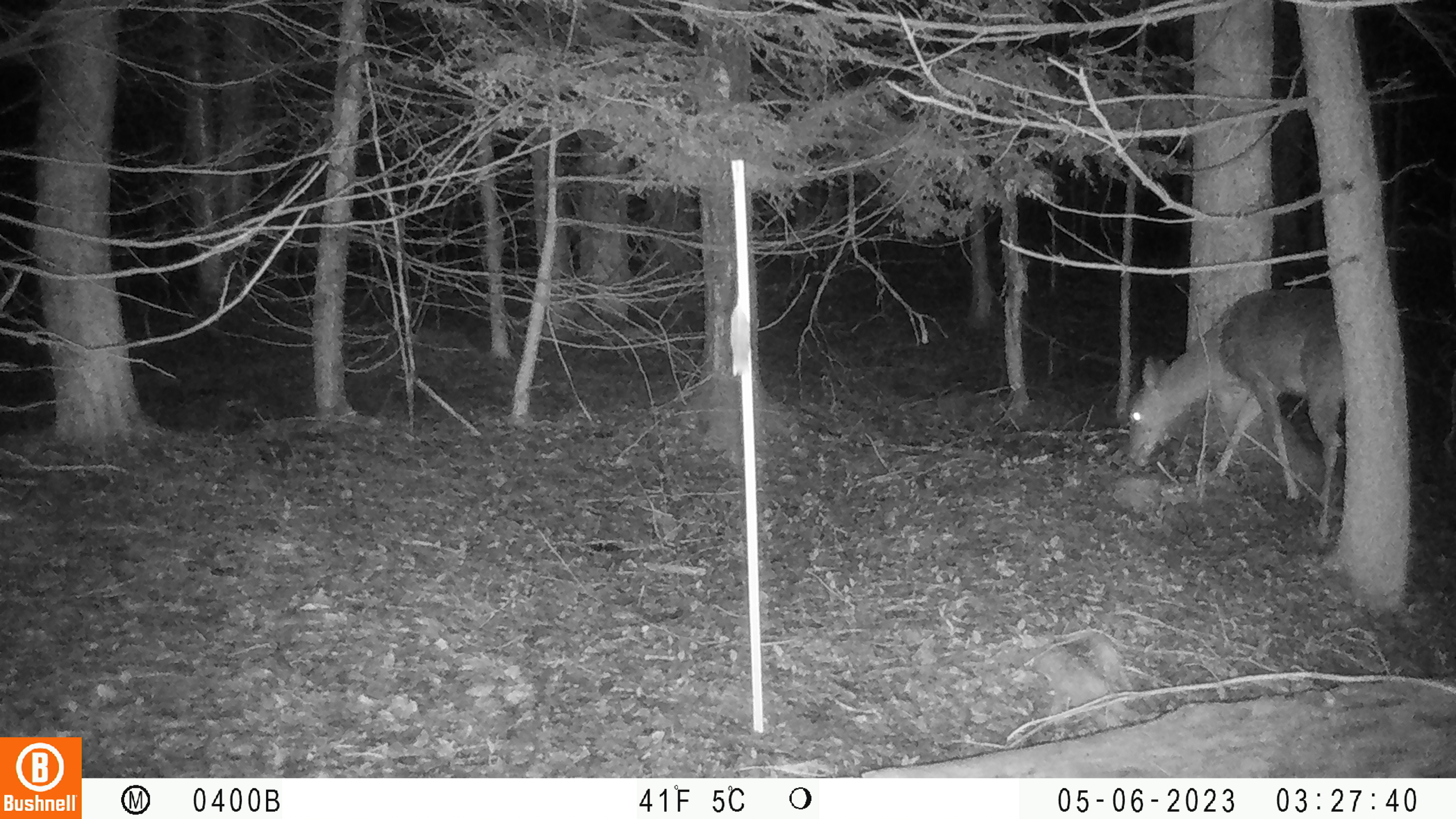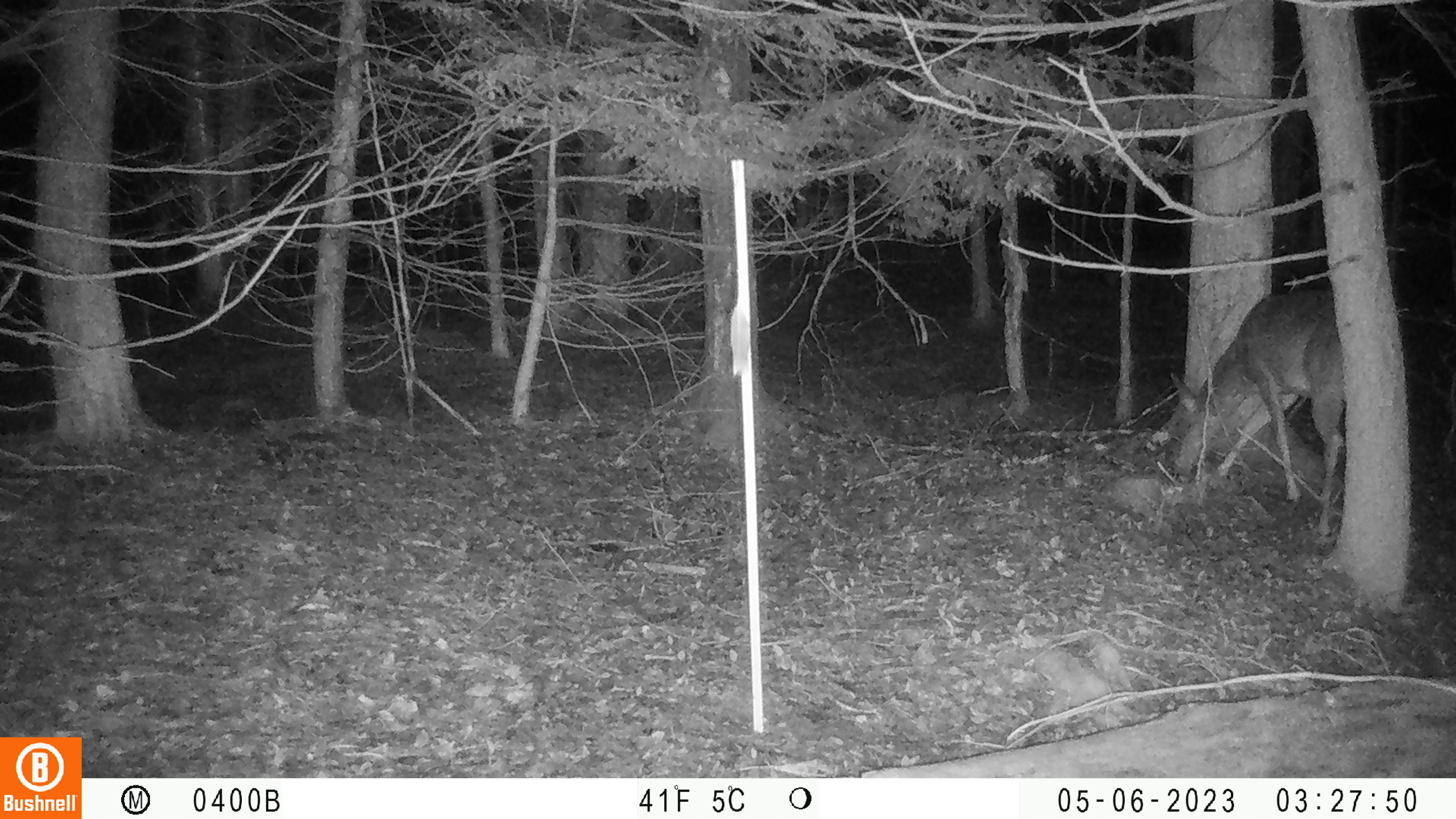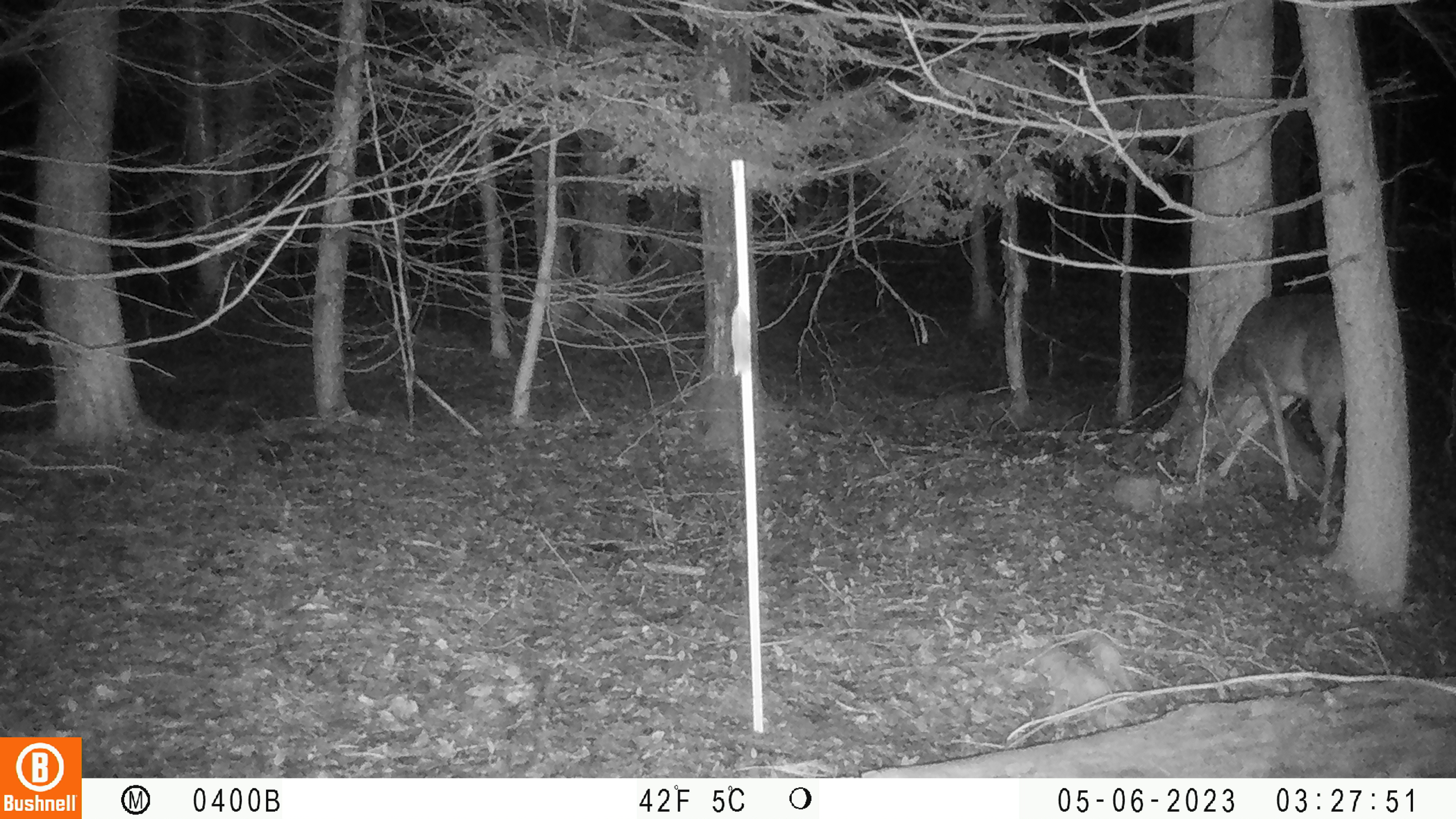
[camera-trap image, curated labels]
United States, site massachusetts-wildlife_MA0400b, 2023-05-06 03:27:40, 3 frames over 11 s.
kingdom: Animalia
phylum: Chordata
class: Mammalia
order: Artiodactyla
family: Cervidae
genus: Odocoileus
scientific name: Odocoileus virginianus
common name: white-tailed deer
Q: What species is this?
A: White-tailed deer (Odocoileus virginianus).